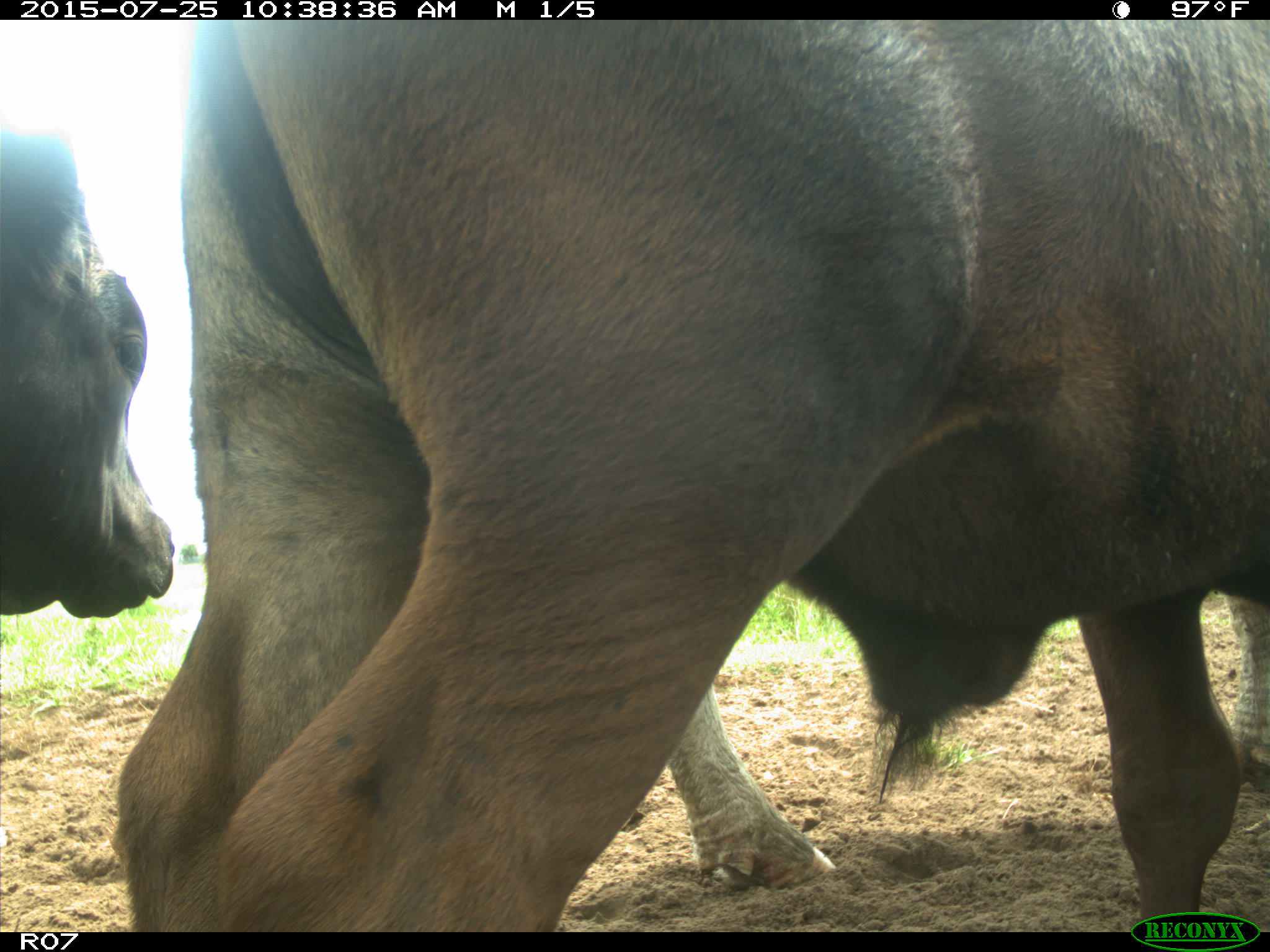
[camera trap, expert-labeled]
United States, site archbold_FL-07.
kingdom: Animalia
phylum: Chordata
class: Mammalia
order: Artiodactyla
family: Bovidae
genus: Bos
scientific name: Bos taurus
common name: domestic cow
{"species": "Bos taurus (domestic cow)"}